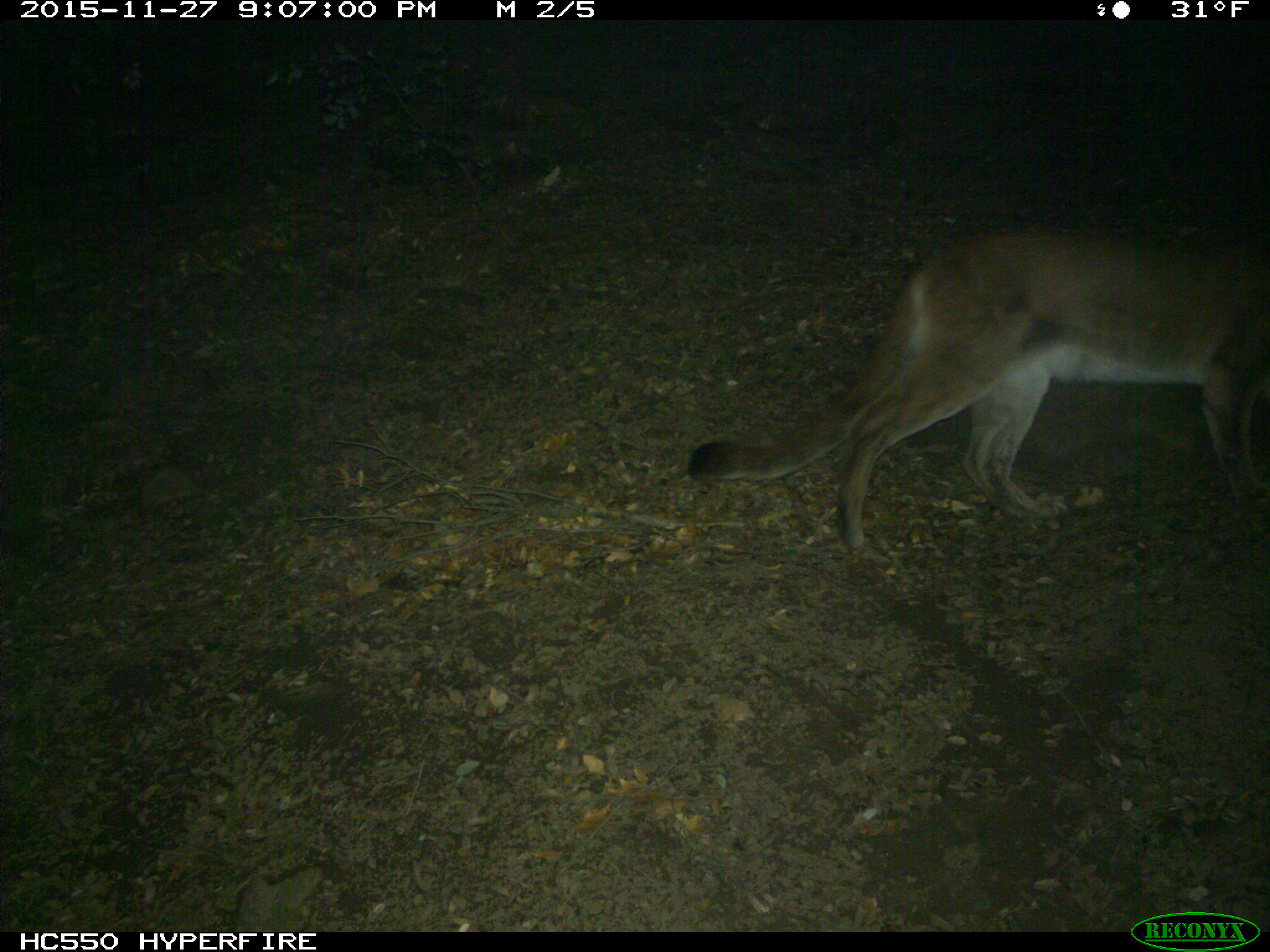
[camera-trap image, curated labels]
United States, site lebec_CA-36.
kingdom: Animalia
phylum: Chordata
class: Mammalia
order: Carnivora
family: Felidae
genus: Puma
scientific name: Puma concolor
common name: mountain lion